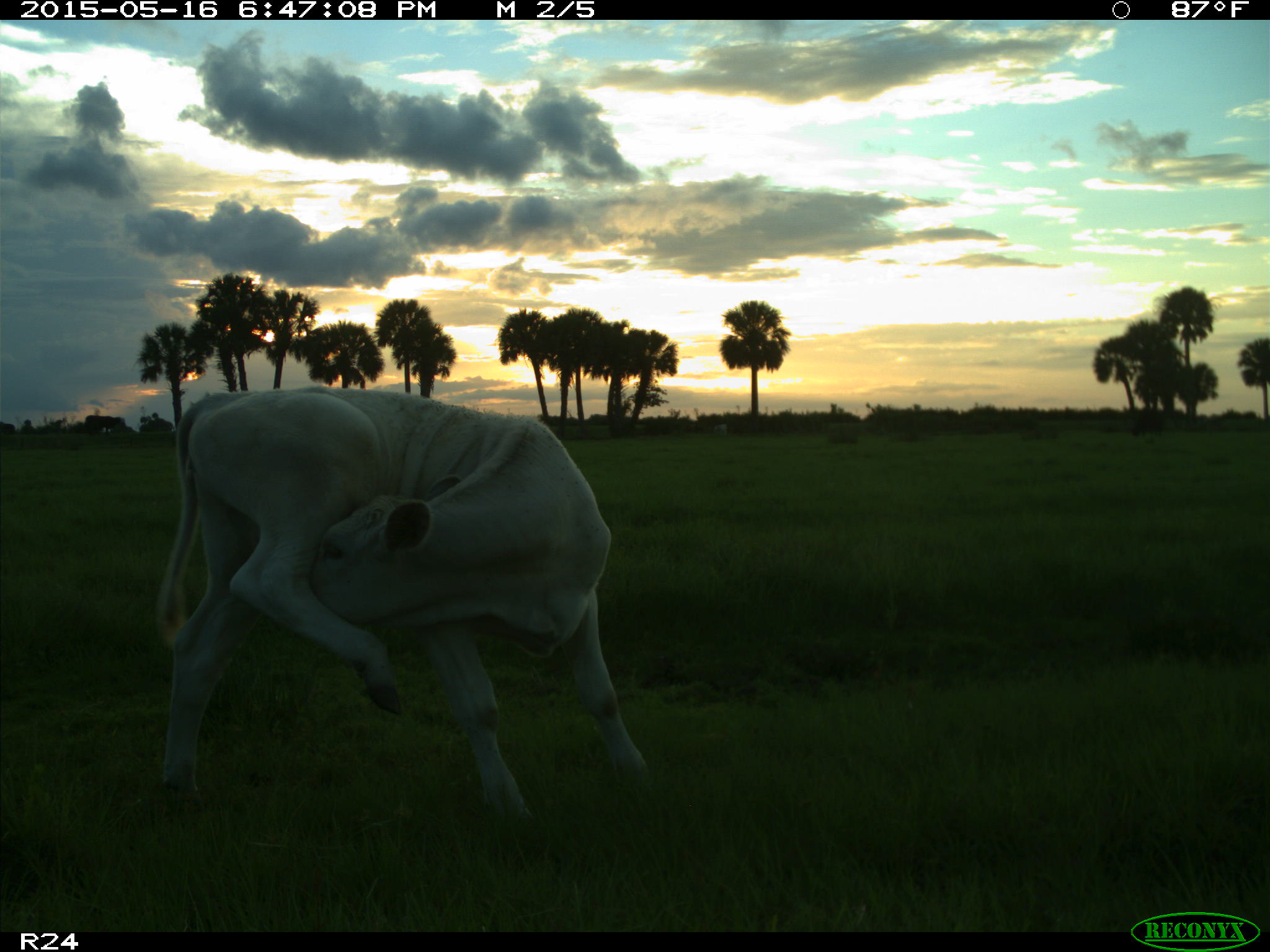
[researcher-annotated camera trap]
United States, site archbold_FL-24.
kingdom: Animalia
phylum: Chordata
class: Mammalia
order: Artiodactyla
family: Bovidae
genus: Bos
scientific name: Bos taurus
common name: domestic cow